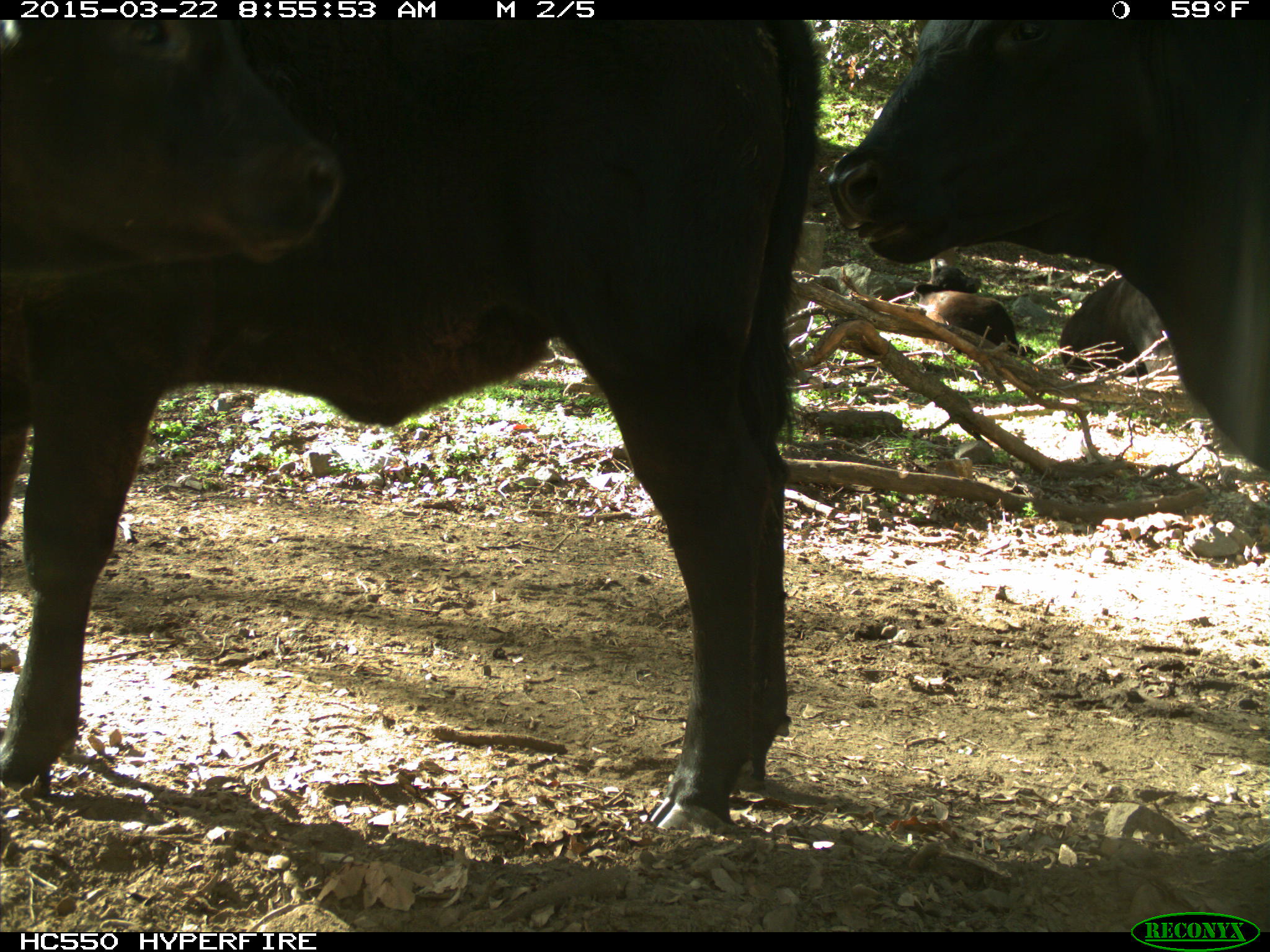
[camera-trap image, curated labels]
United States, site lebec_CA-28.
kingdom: Animalia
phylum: Chordata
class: Mammalia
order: Artiodactyla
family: Bovidae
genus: Bos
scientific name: Bos taurus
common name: domestic cow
Bos taurus (domestic cow).